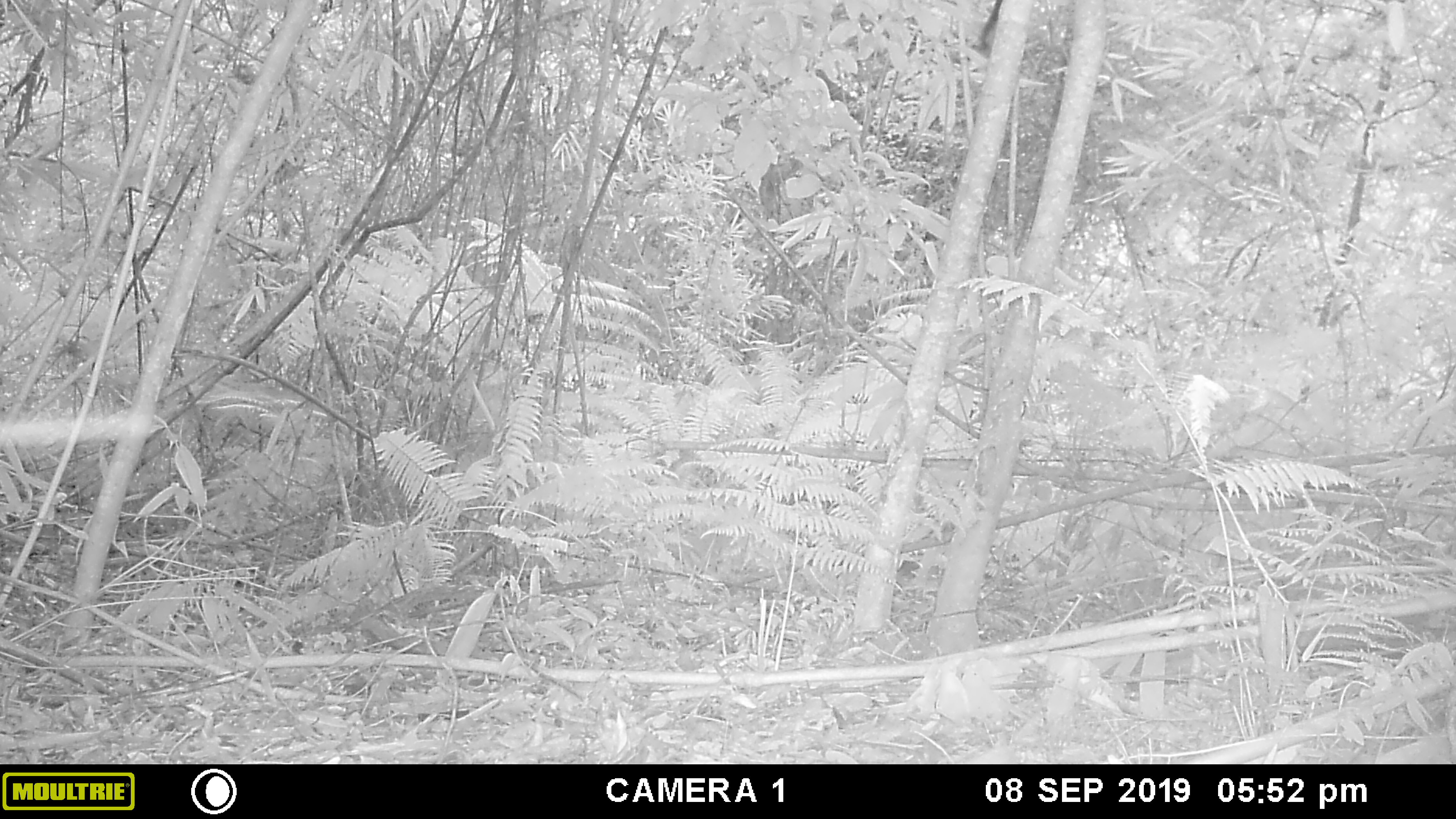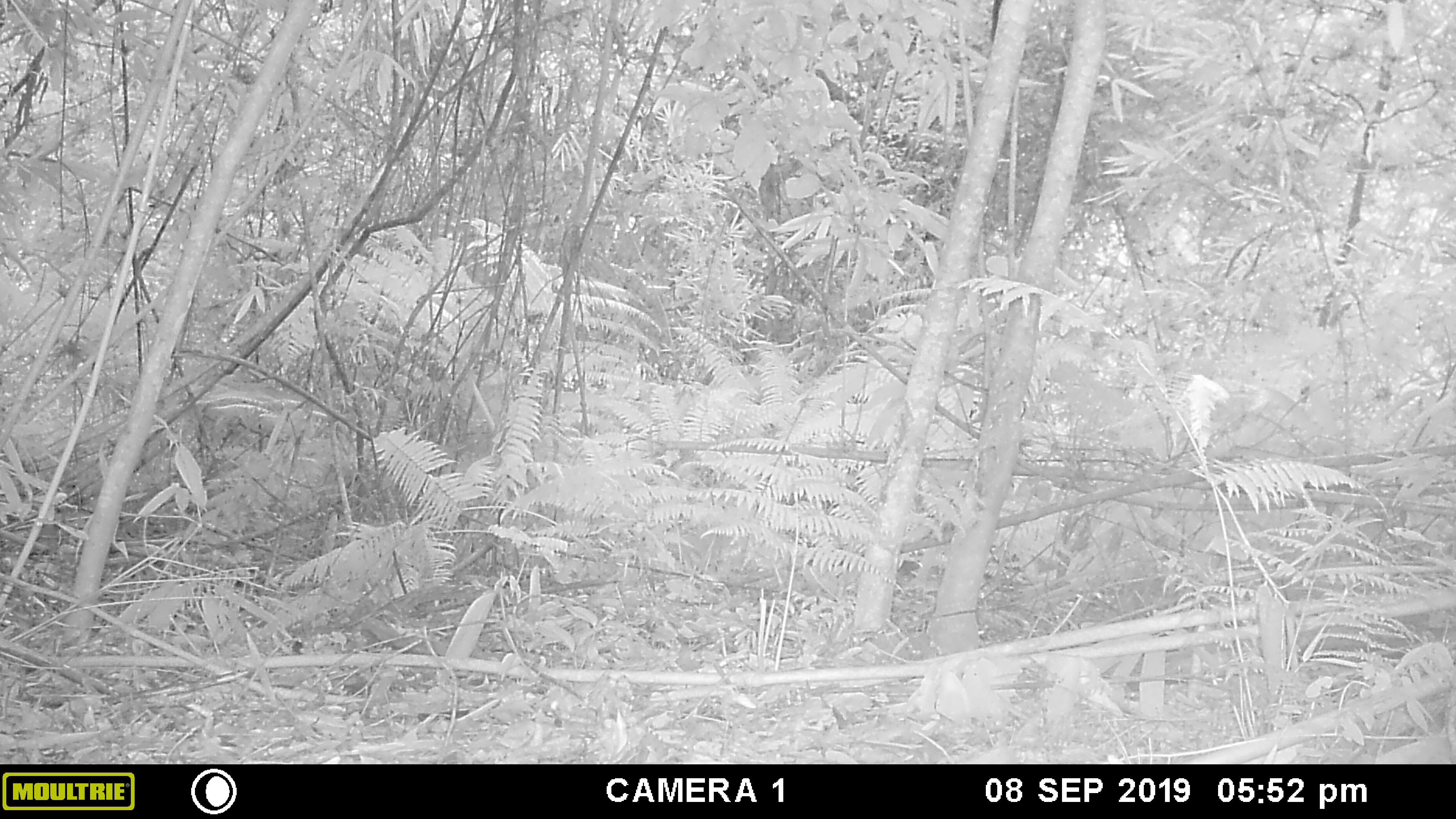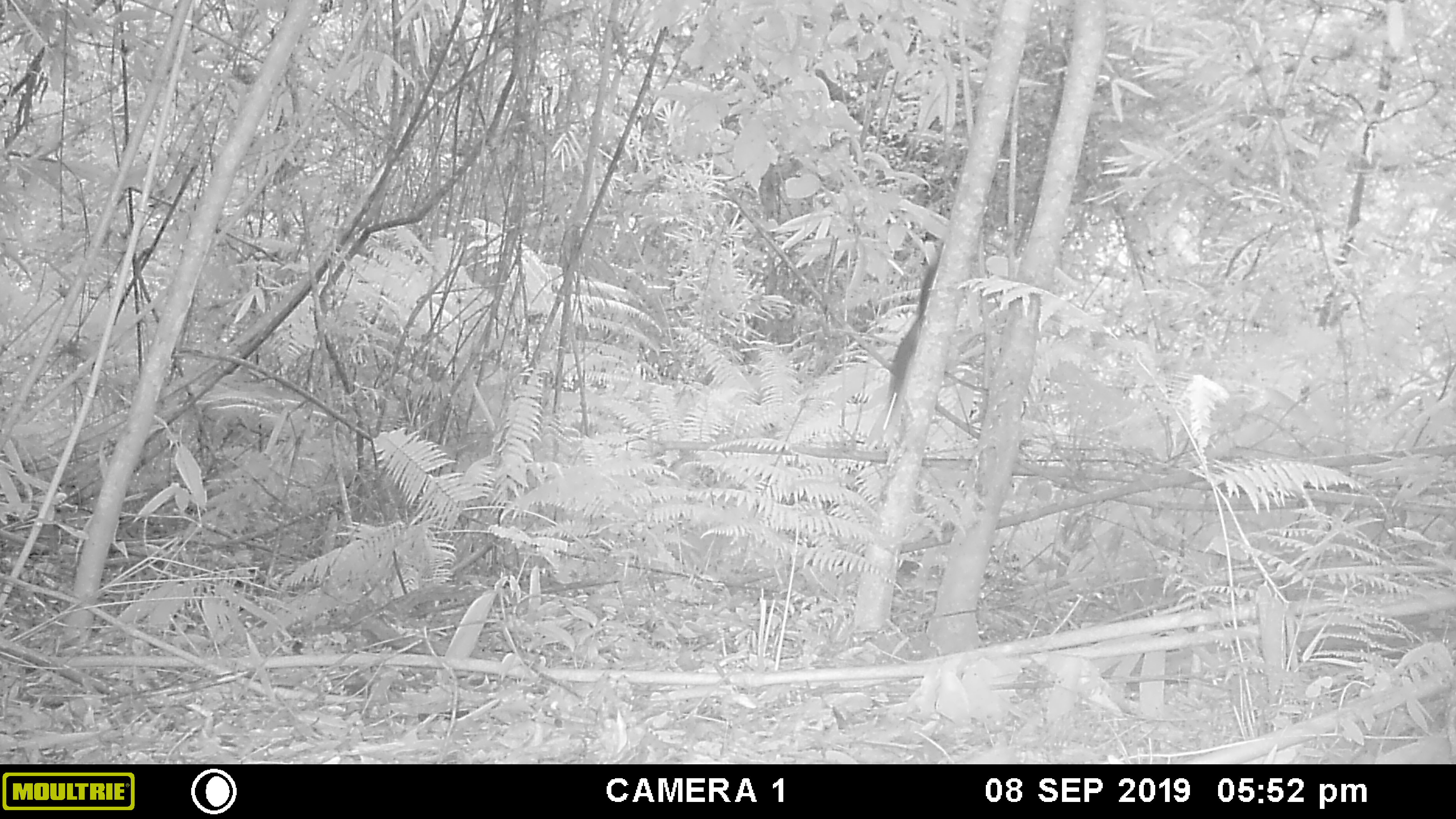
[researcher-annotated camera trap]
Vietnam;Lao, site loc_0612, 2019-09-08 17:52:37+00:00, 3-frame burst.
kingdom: Animalia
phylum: Chordata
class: Mammalia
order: Rodentia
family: Sciuridae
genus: Dremomys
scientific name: Dremomys rufigenis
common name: red-cheeked squirrel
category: red cheeked squirrel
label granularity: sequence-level